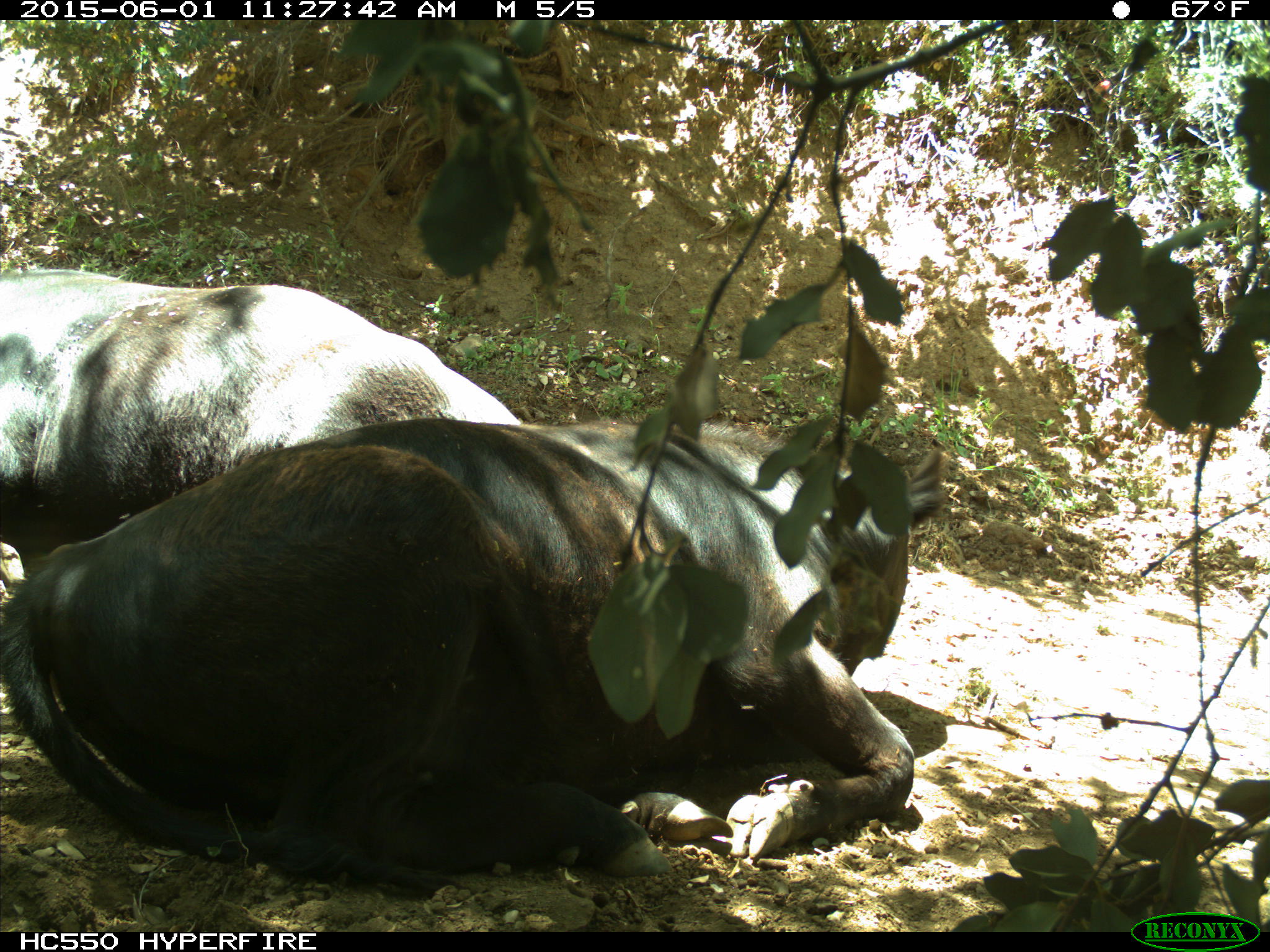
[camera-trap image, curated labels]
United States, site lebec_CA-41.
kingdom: Animalia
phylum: Chordata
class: Mammalia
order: Artiodactyla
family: Bovidae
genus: Bos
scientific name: Bos taurus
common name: domestic cow